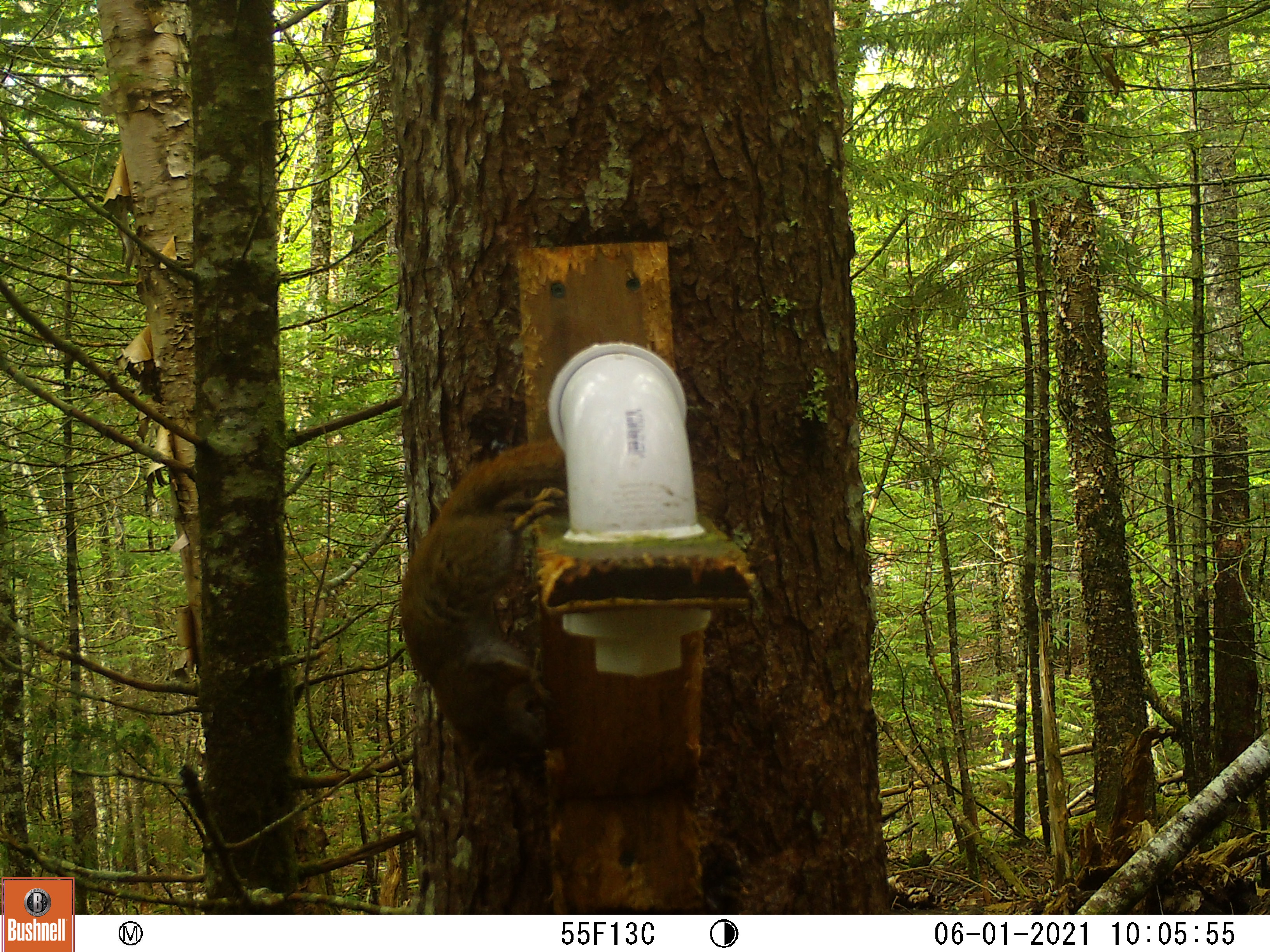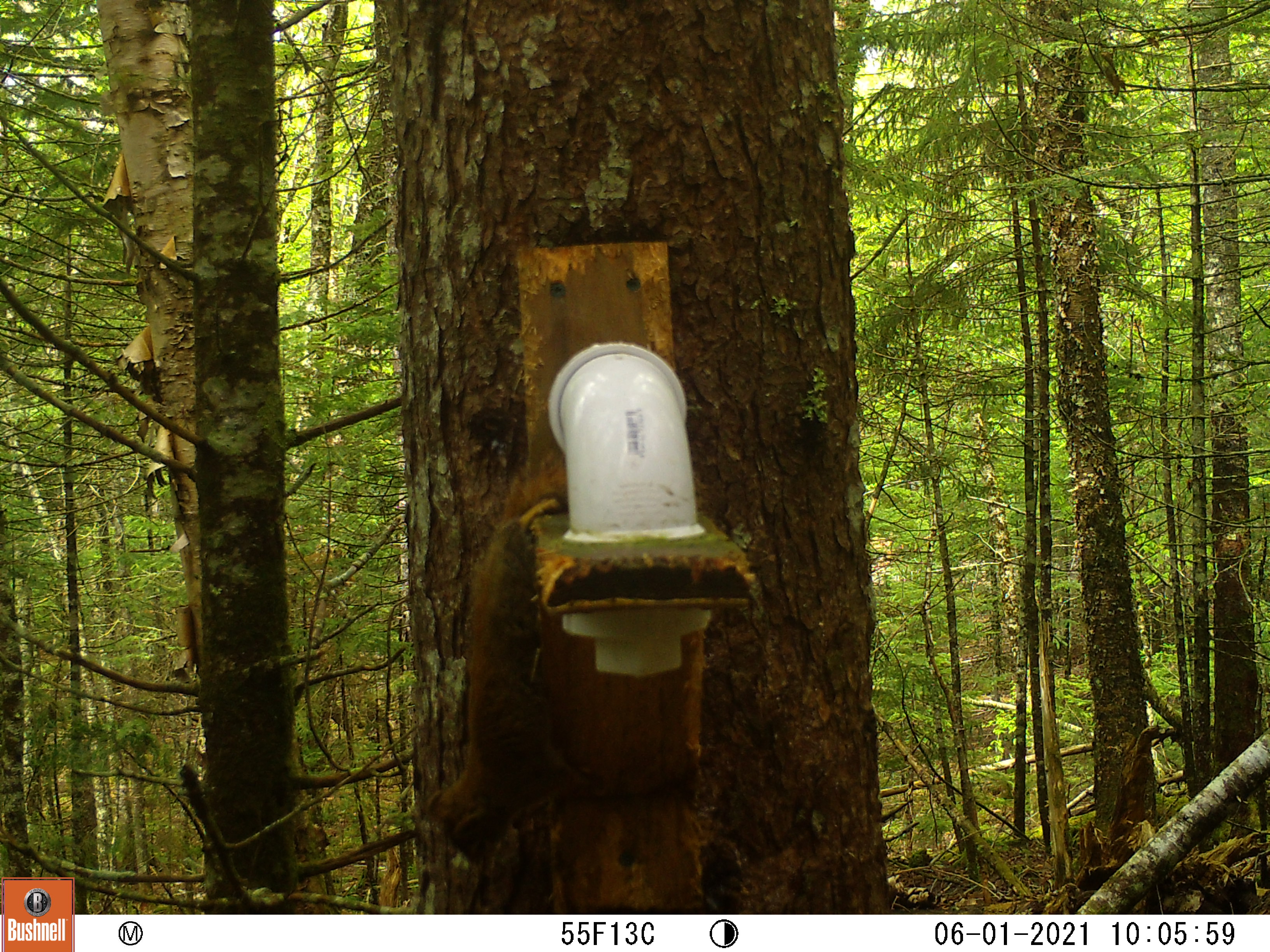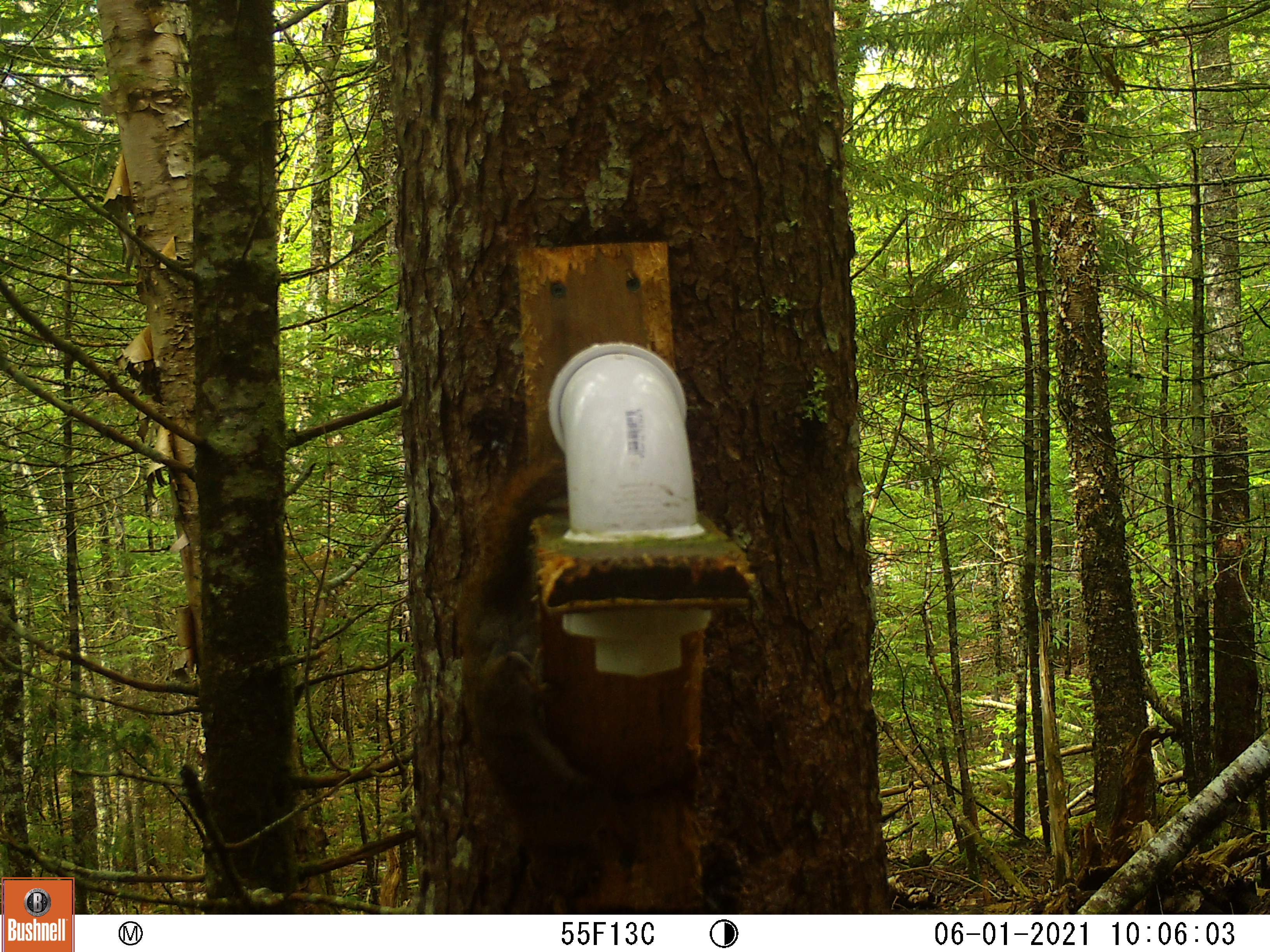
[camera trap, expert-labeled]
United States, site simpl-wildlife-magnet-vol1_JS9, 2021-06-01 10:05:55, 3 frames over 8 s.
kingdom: Animalia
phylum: Chordata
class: Mammalia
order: Rodentia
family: Sciuridae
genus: Tamiasciurus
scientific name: Tamiasciurus hudsonicus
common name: red squirrel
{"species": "red squirrel (Tamiasciurus hudsonicus)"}